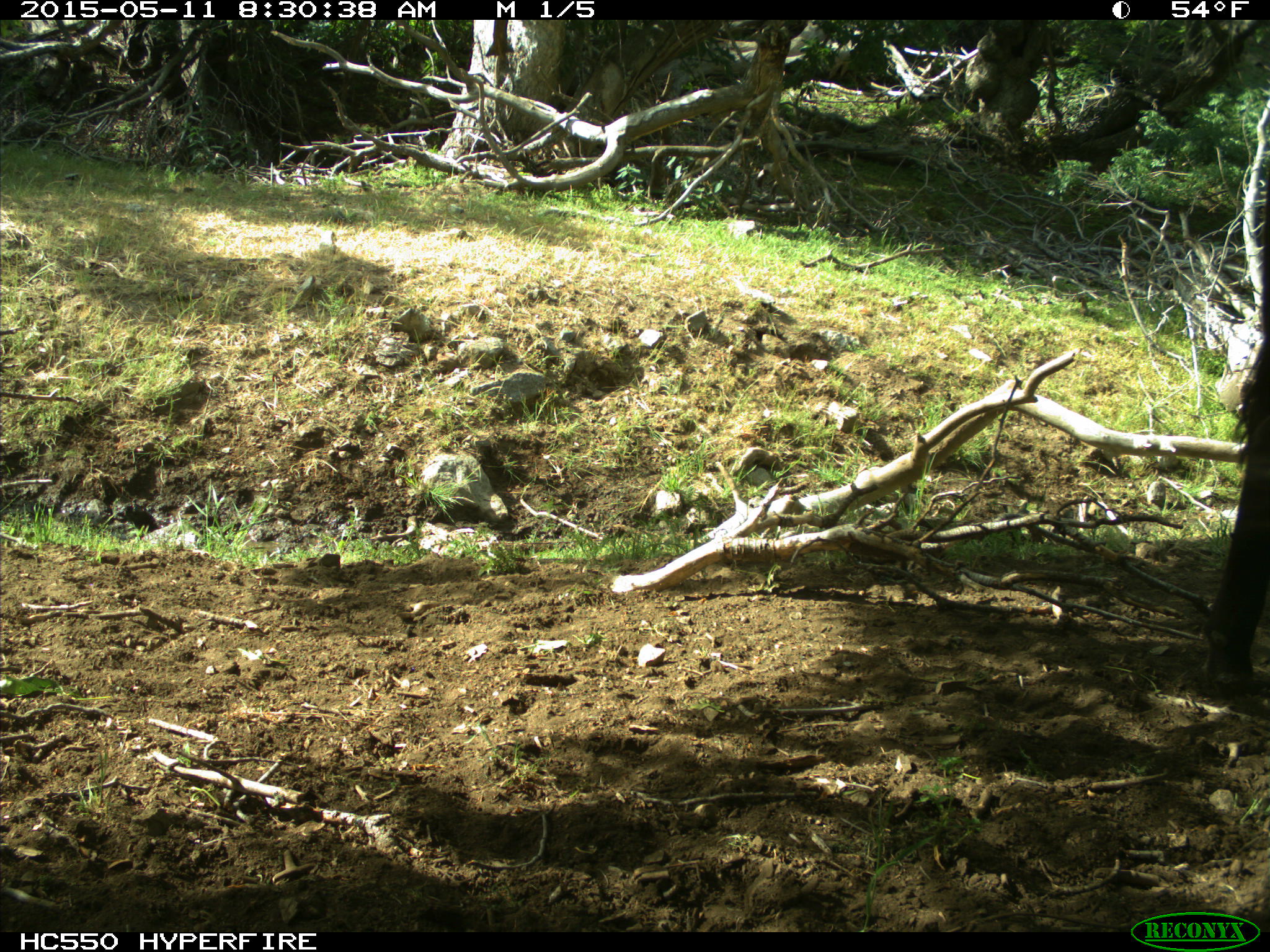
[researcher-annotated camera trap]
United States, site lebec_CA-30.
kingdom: Animalia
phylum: Chordata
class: Mammalia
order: Artiodactyla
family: Bovidae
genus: Bos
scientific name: Bos taurus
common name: domestic cow